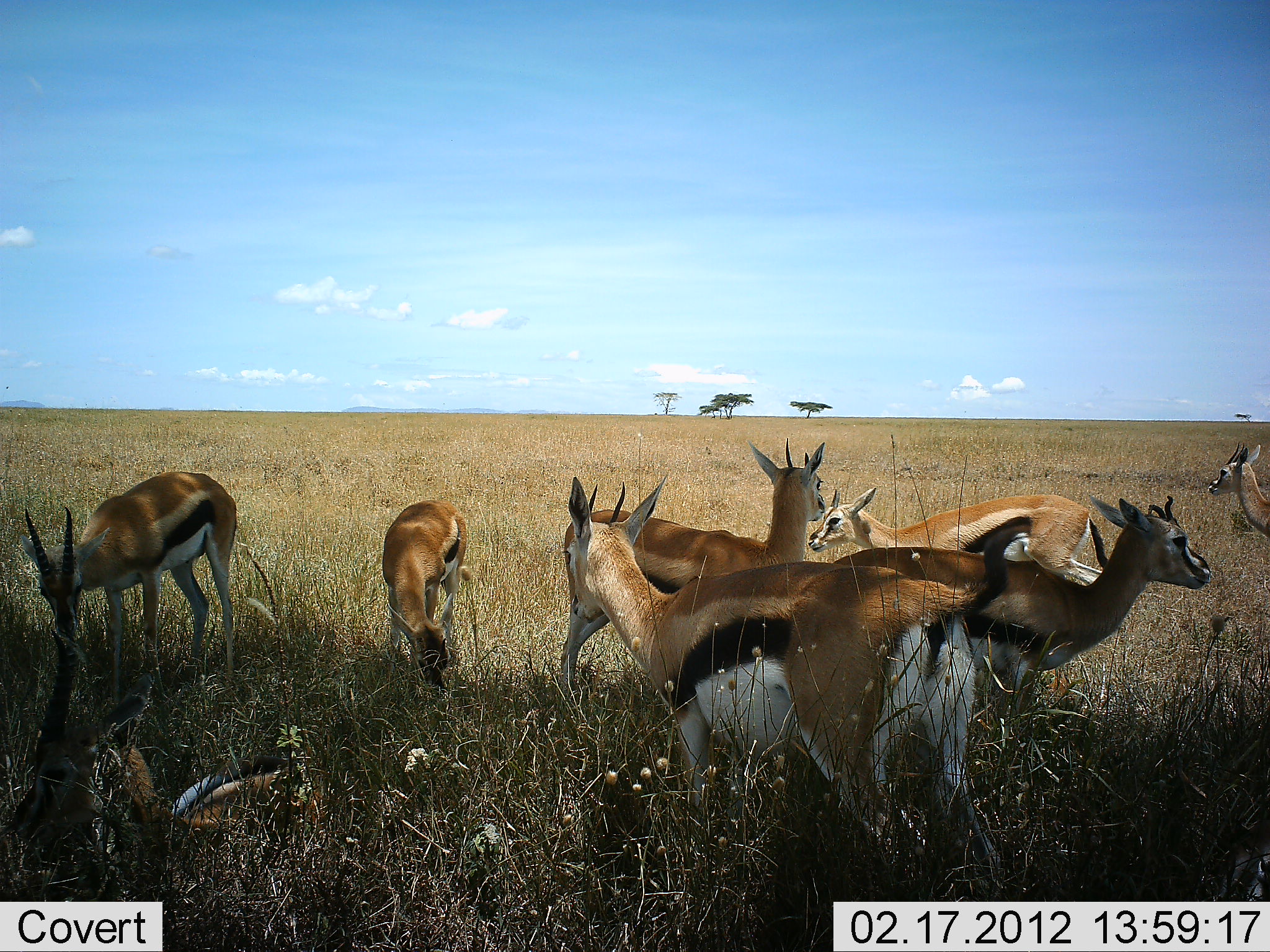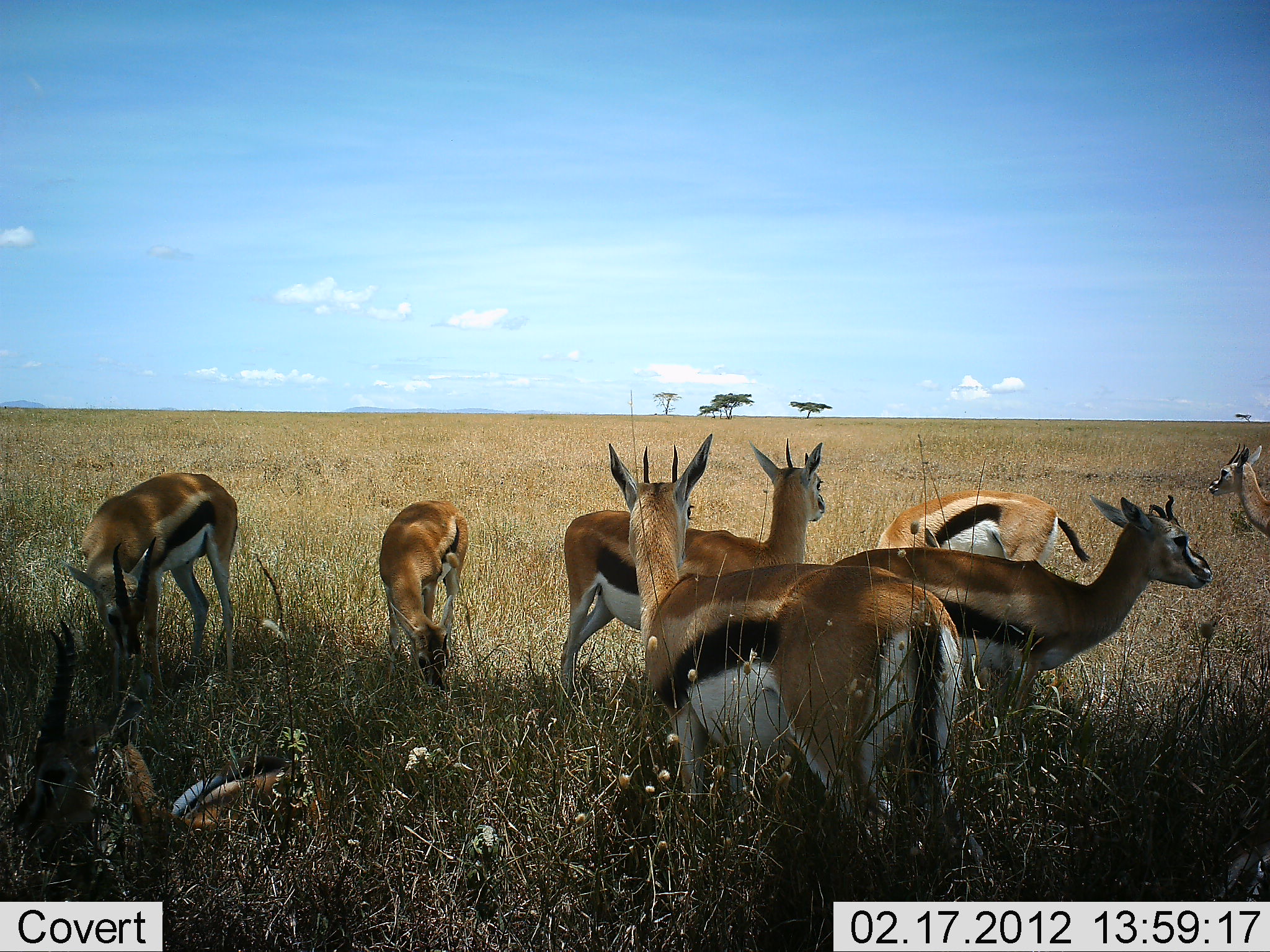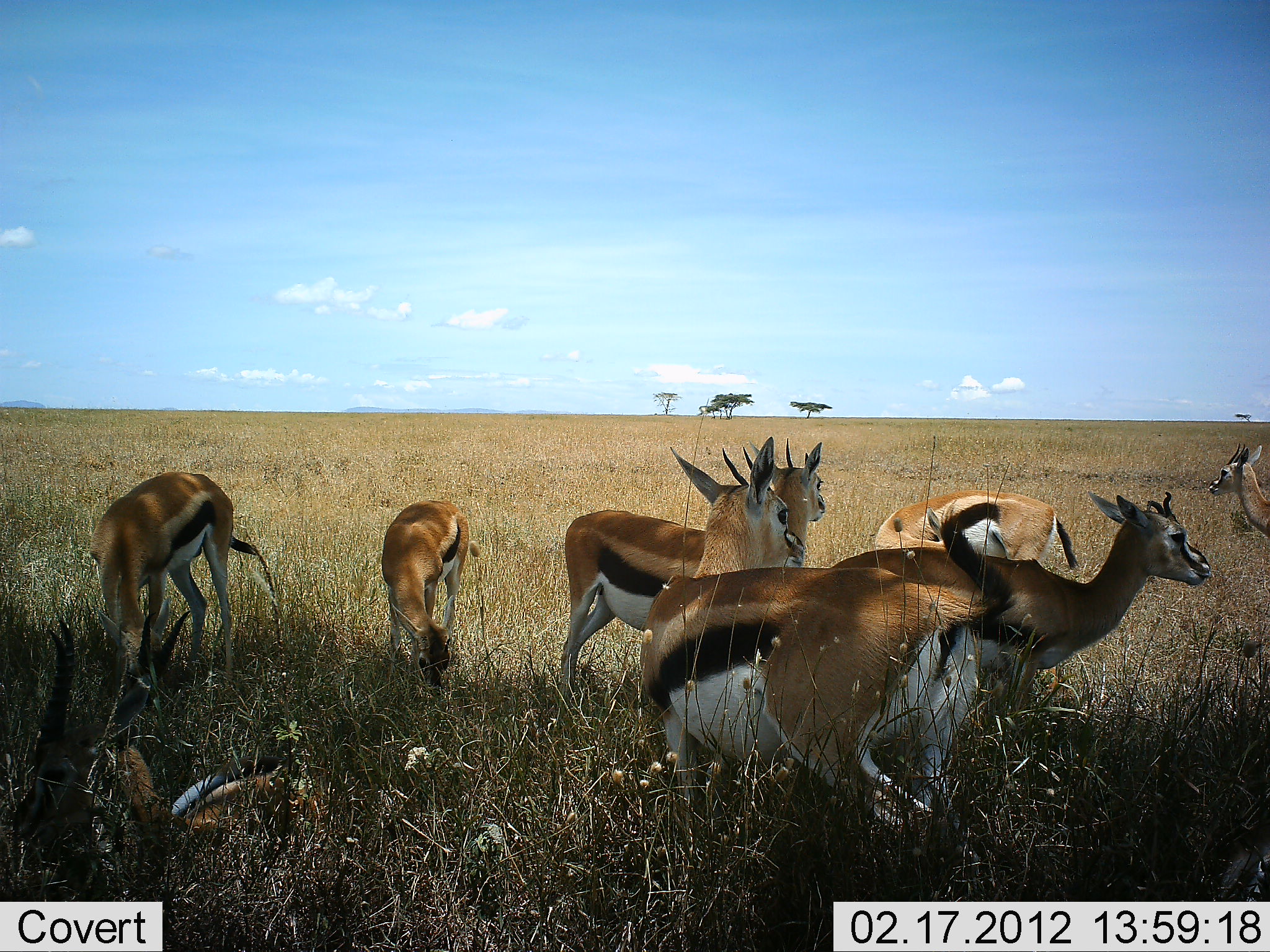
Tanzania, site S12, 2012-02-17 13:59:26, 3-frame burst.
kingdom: Animalia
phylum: Chordata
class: Mammalia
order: Artiodactyla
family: Bovidae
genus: Eudorcas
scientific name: Eudorcas thomsonii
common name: thomson's gazelle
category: gazellethomsons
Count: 8.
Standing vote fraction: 80%.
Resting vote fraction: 75%.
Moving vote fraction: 20%.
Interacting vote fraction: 0%.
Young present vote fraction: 0%.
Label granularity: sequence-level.